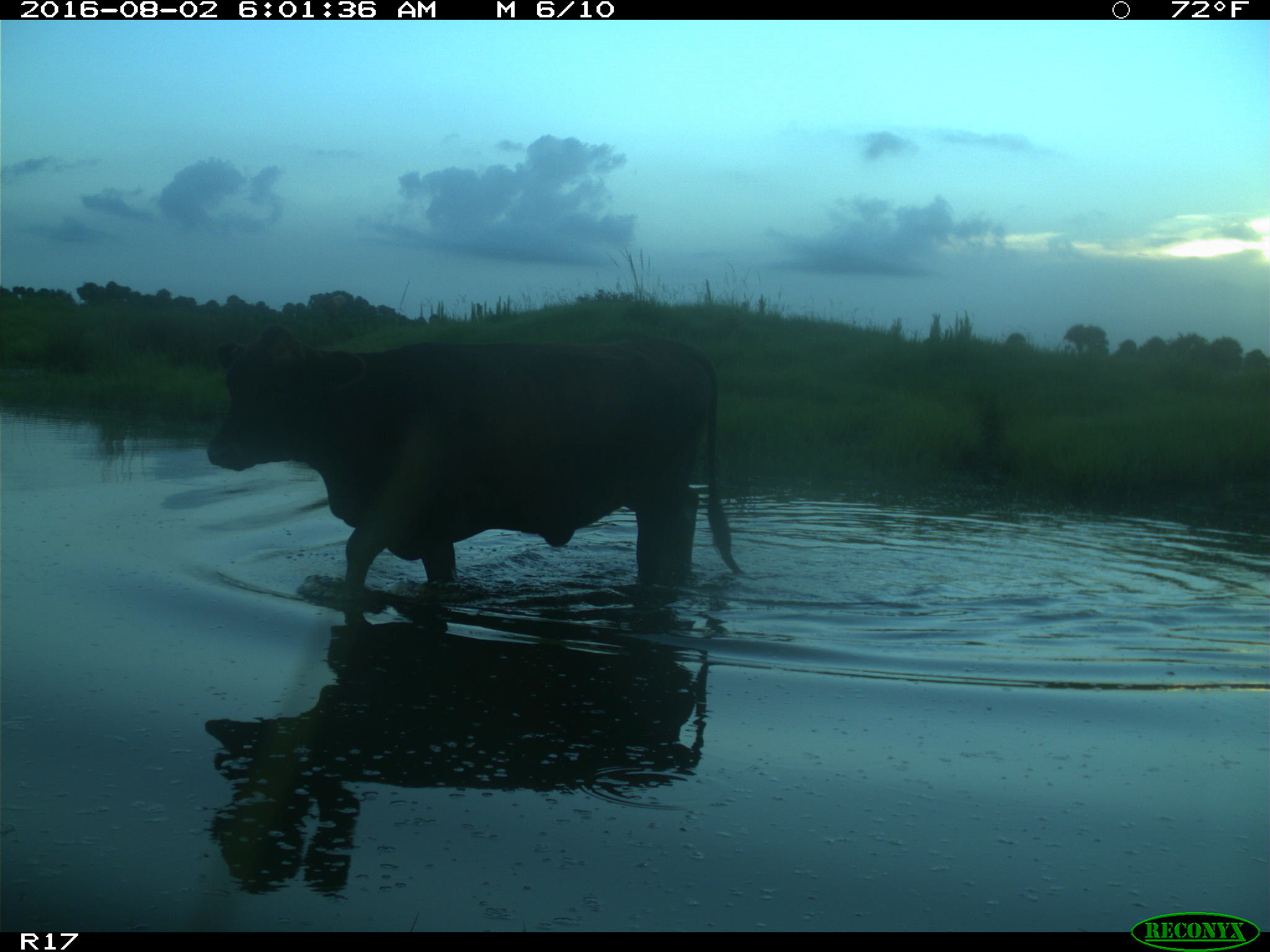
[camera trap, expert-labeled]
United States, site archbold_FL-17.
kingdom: Animalia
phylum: Chordata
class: Mammalia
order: Artiodactyla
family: Bovidae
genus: Bos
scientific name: Bos taurus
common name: domestic cow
Bos taurus (domestic cow).